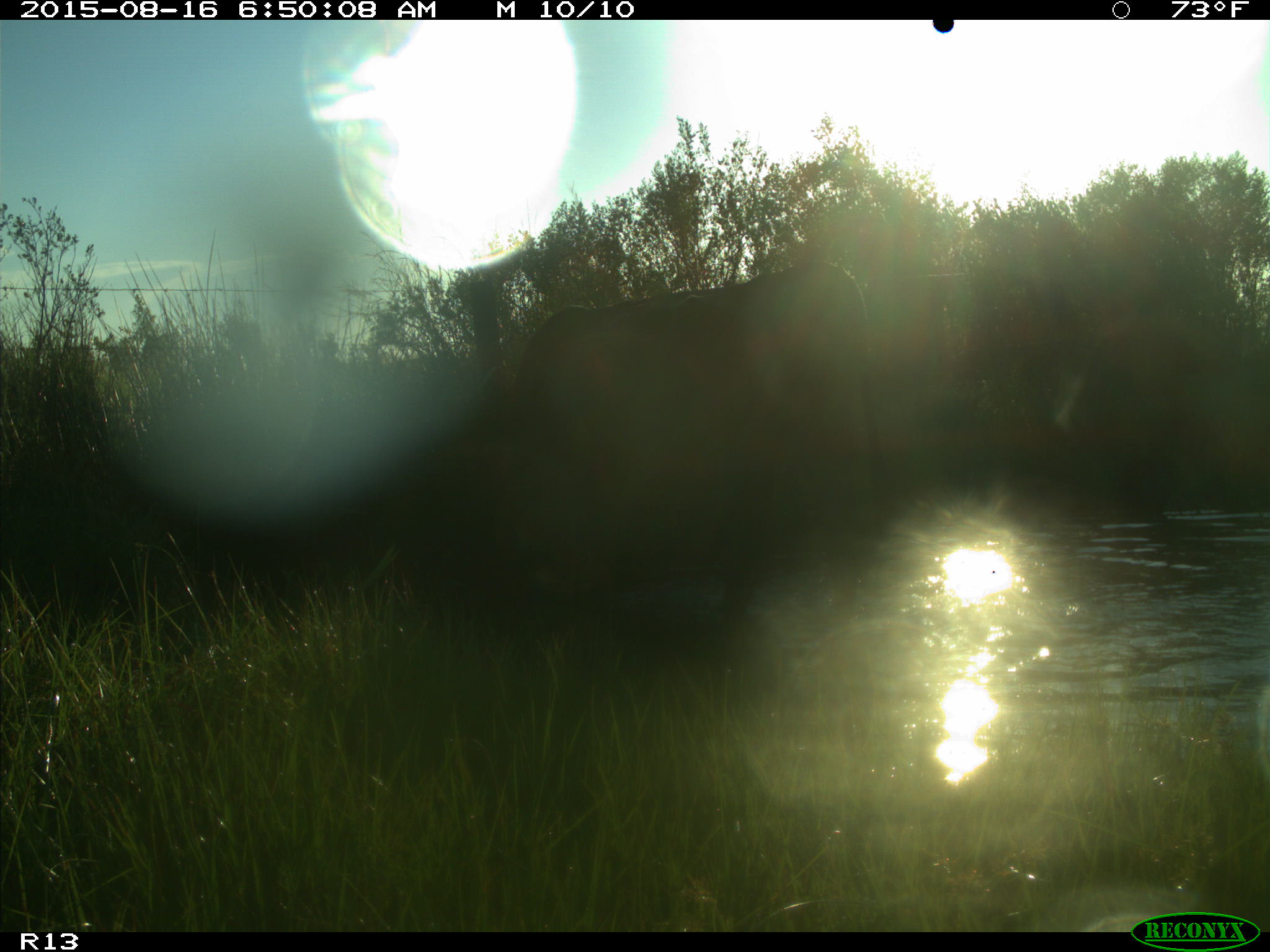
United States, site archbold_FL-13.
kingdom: Animalia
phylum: Chordata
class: Mammalia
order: Artiodactyla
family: Bovidae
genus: Bos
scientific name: Bos taurus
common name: domestic cow